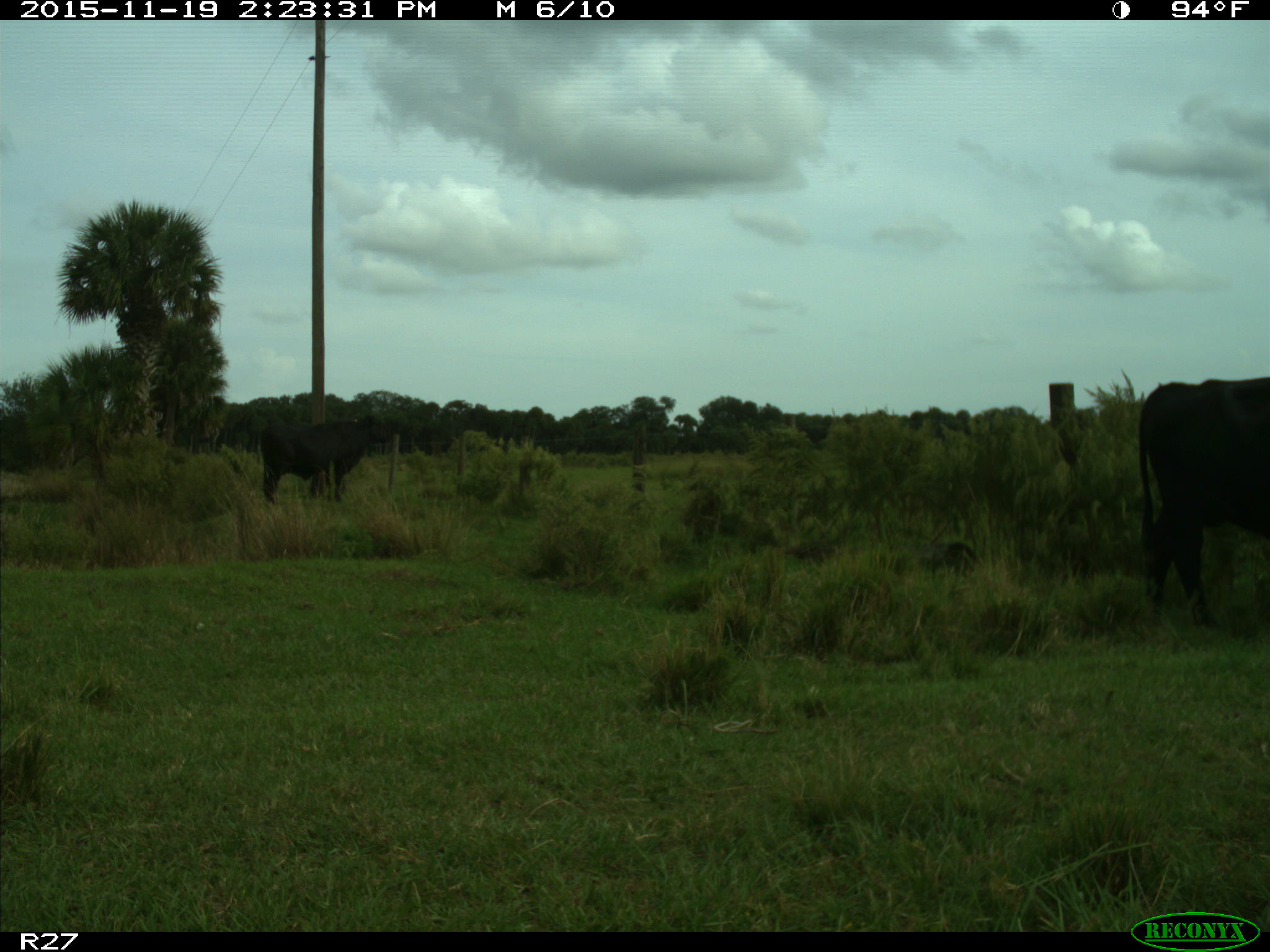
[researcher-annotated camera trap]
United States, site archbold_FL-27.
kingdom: Animalia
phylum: Chordata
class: Mammalia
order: Artiodactyla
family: Bovidae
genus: Bos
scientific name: Bos taurus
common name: domestic cow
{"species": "Bos taurus (domestic cow)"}